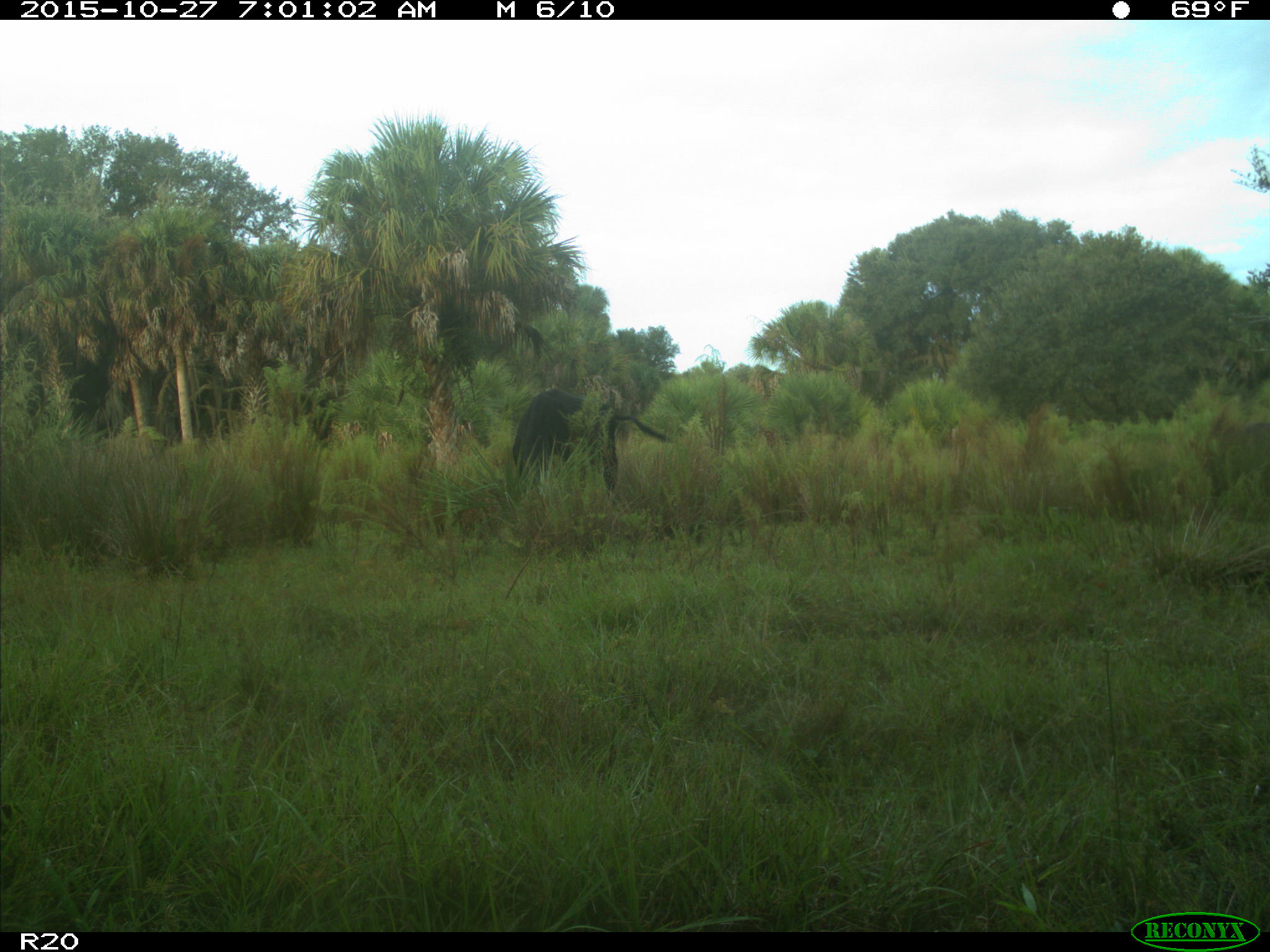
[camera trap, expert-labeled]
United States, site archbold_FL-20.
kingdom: Animalia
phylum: Chordata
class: Mammalia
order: Artiodactyla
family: Bovidae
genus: Bos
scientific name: Bos taurus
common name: domestic cow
Bos taurus (domestic cow).